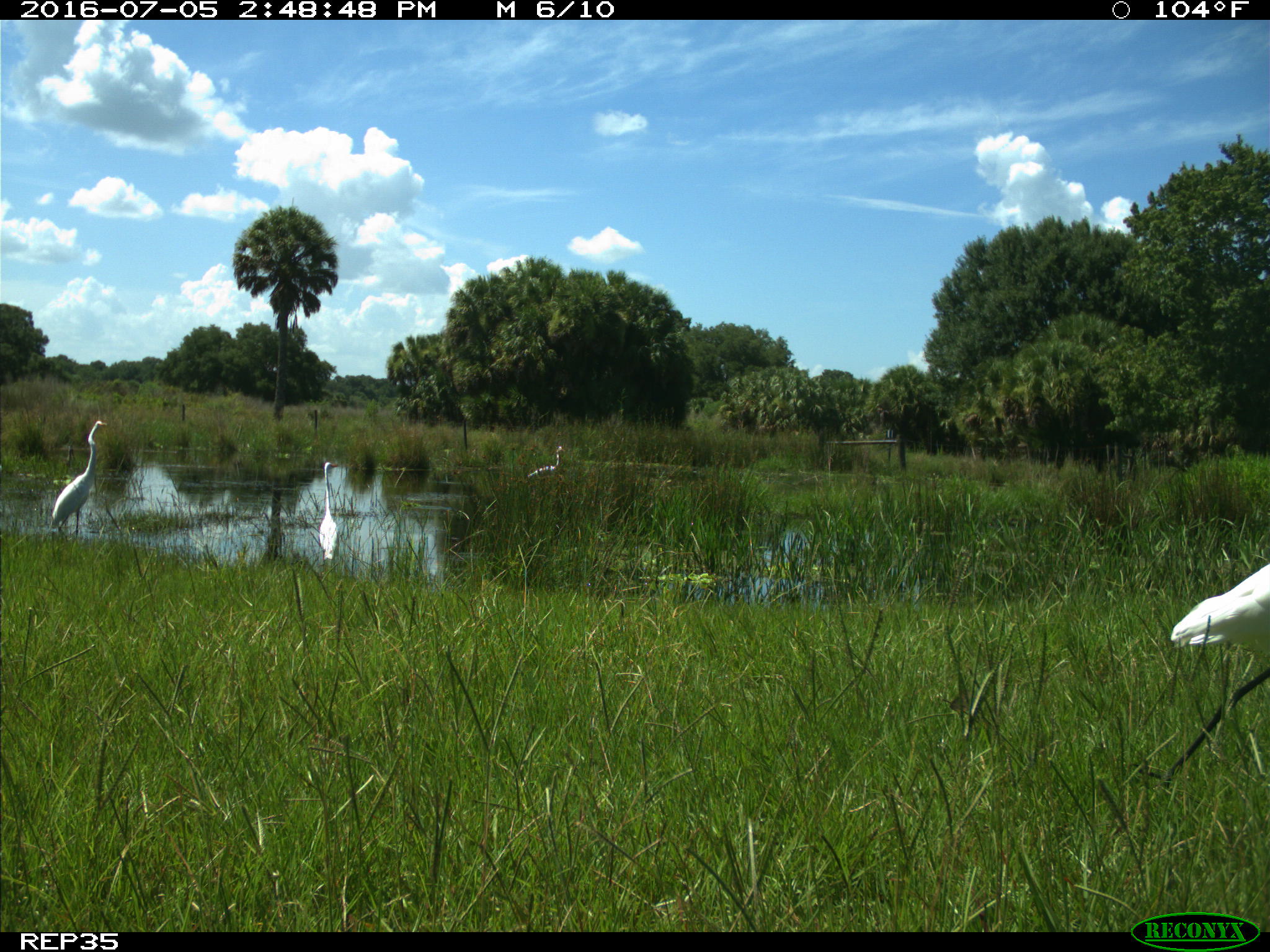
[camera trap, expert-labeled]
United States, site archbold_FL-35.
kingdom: Animalia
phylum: Chordata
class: Aves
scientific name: Aves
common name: birds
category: unidentified bird